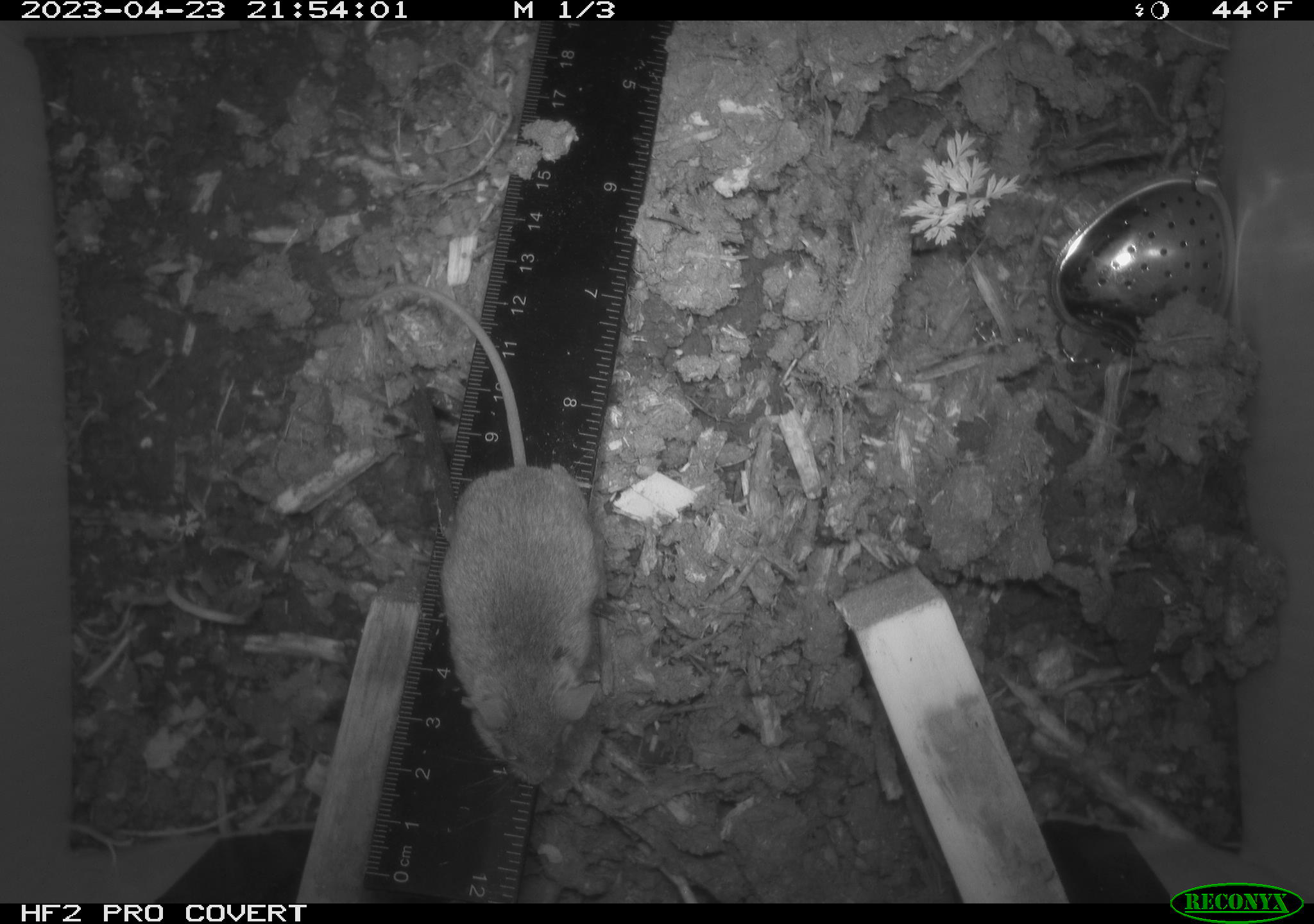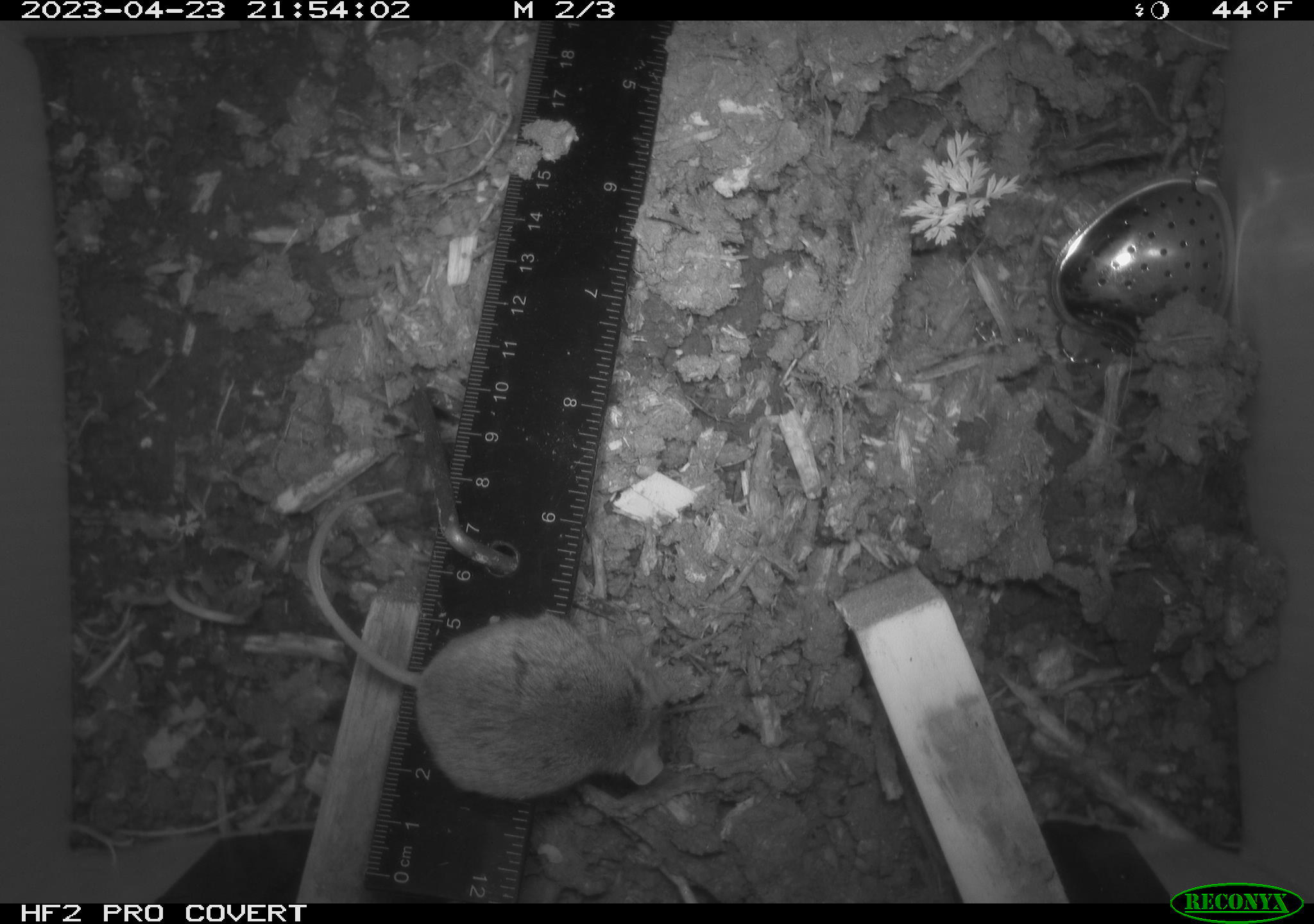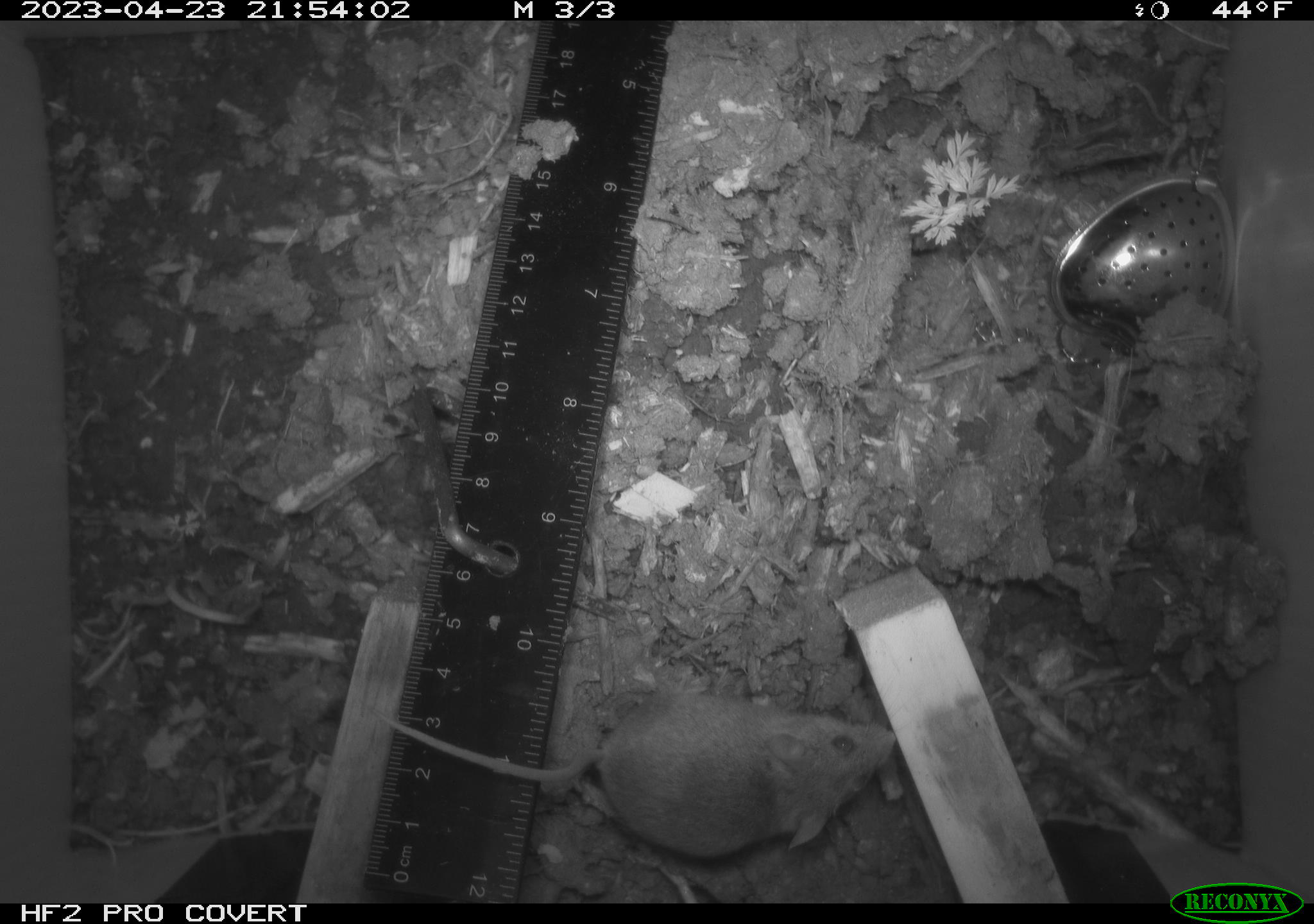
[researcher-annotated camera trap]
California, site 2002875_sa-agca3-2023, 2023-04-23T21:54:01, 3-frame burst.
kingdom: Animalia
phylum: Chordata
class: Mammalia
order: Rodentia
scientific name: Rodentia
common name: mouse species